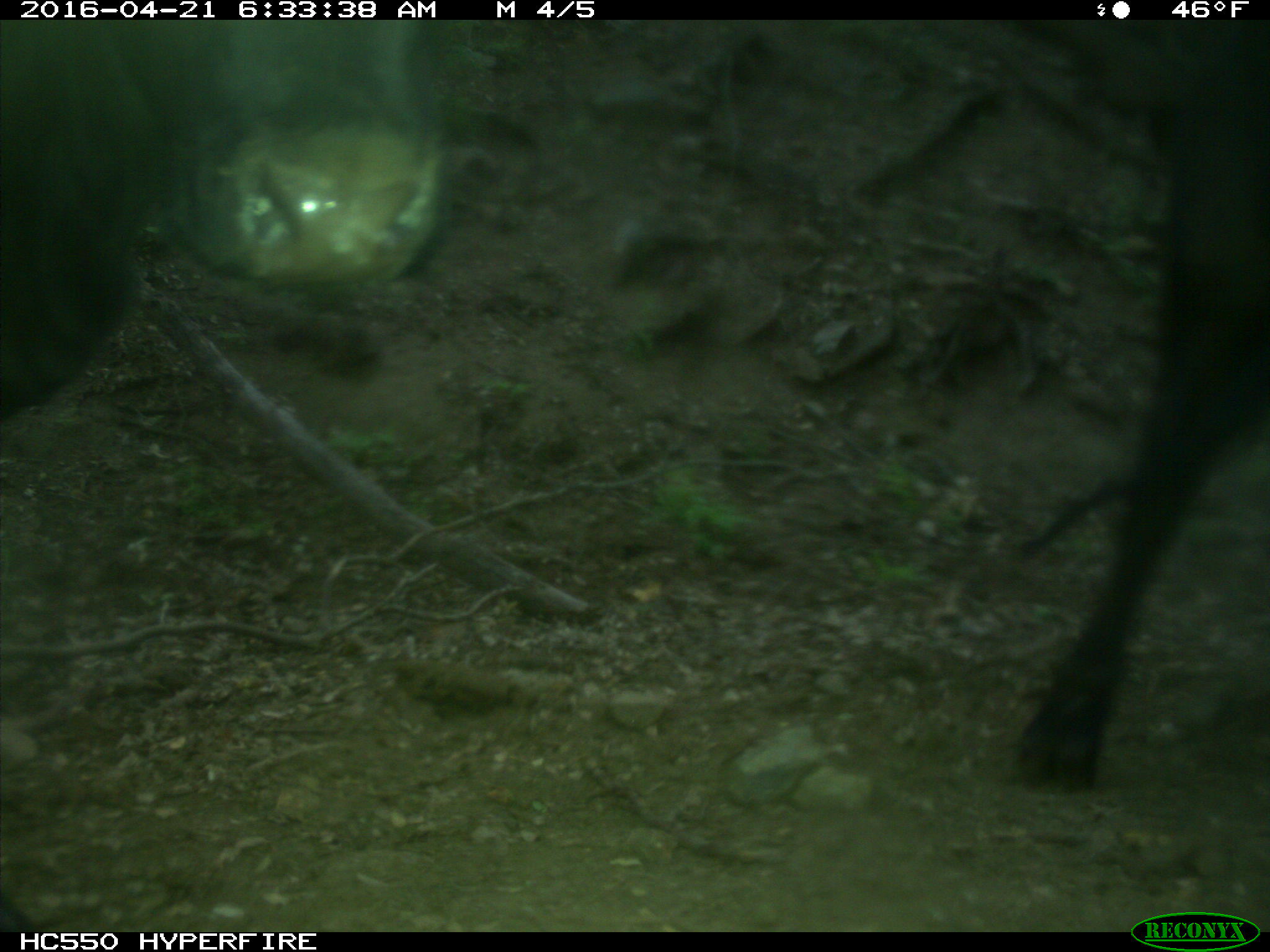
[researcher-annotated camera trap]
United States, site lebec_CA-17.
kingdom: Animalia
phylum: Chordata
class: Mammalia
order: Artiodactyla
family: Bovidae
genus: Bos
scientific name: Bos taurus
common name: domestic cow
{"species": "Bos taurus (domestic cow)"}